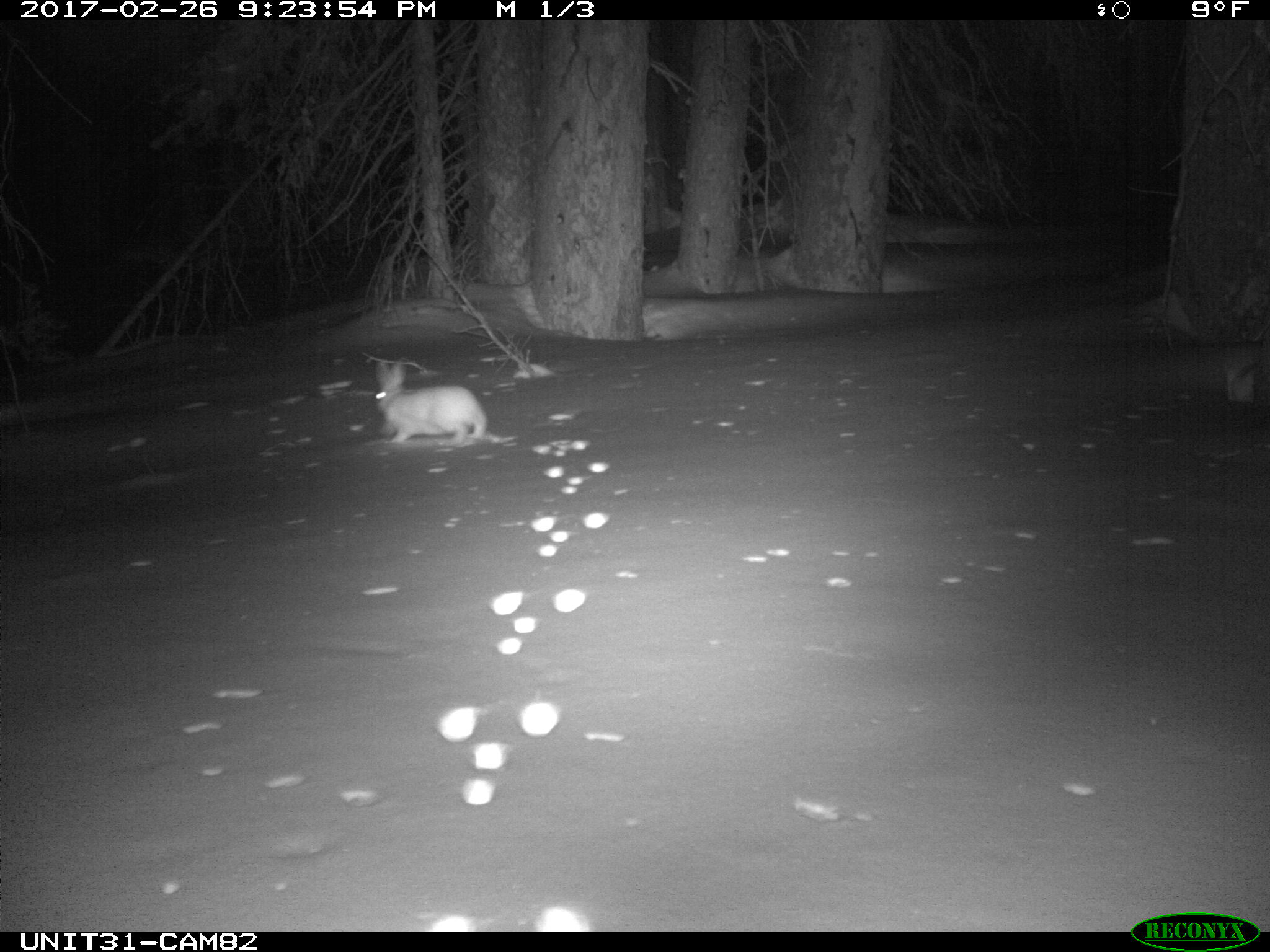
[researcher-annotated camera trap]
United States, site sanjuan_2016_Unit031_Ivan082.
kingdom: Animalia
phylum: Chordata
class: Mammalia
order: Lagomorpha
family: Leporidae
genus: Lepus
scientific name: Lepus americanus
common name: snowshoe hare